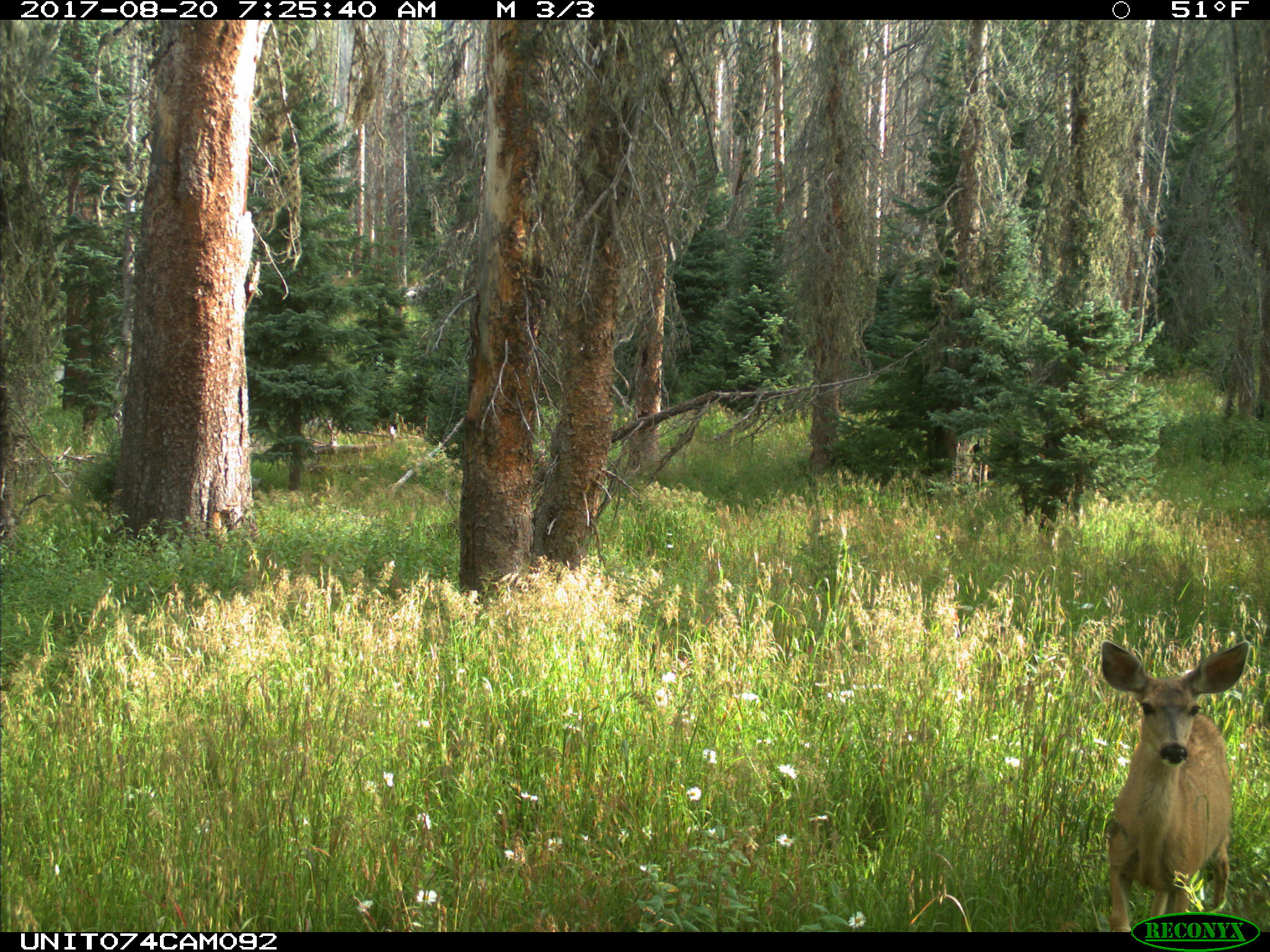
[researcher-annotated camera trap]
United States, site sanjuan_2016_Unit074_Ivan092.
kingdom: Animalia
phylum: Chordata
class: Mammalia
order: Artiodactyla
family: Cervidae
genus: Odocoileus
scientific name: Odocoileus hemionus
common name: mule deer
Odocoileus hemionus (mule deer).